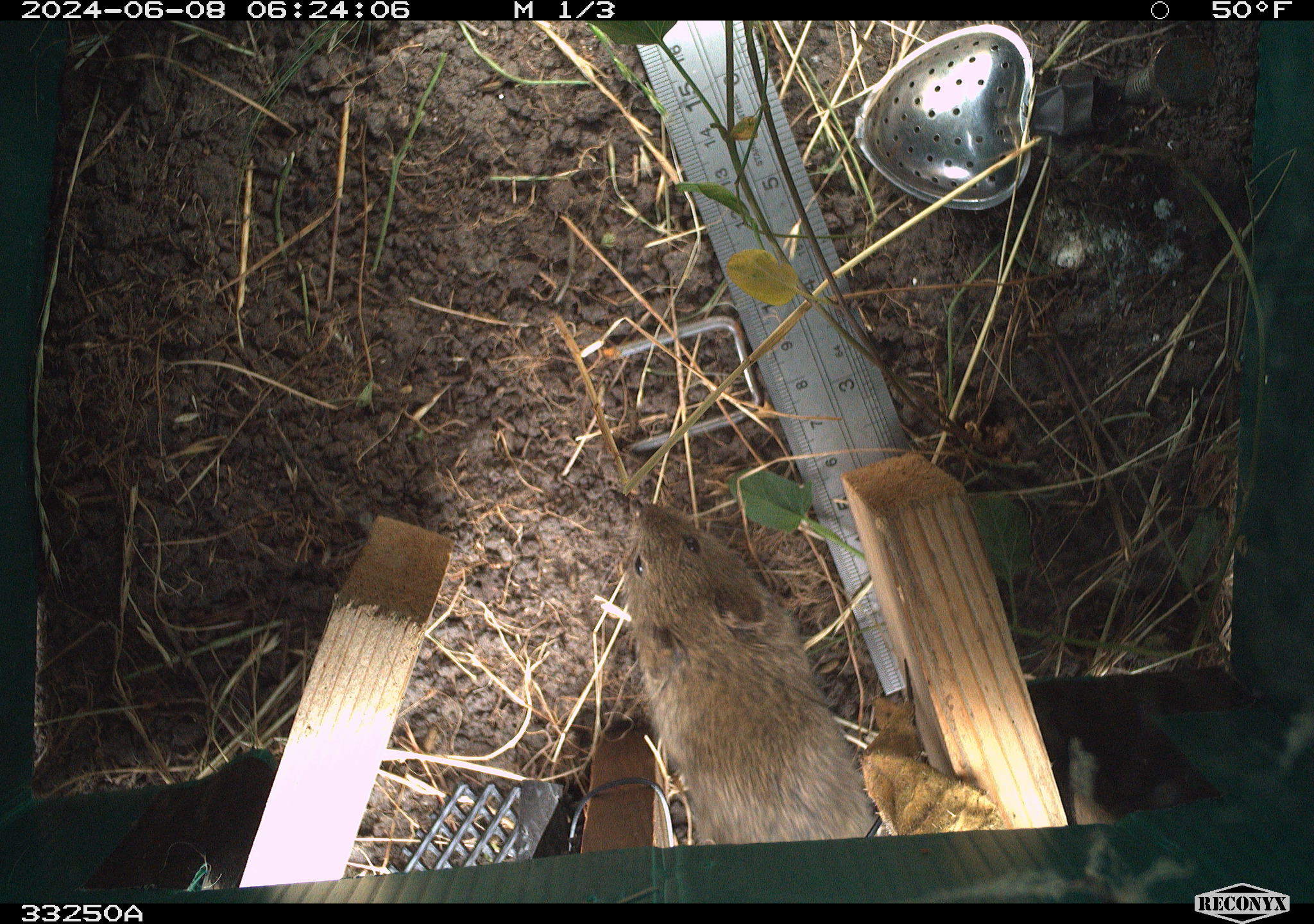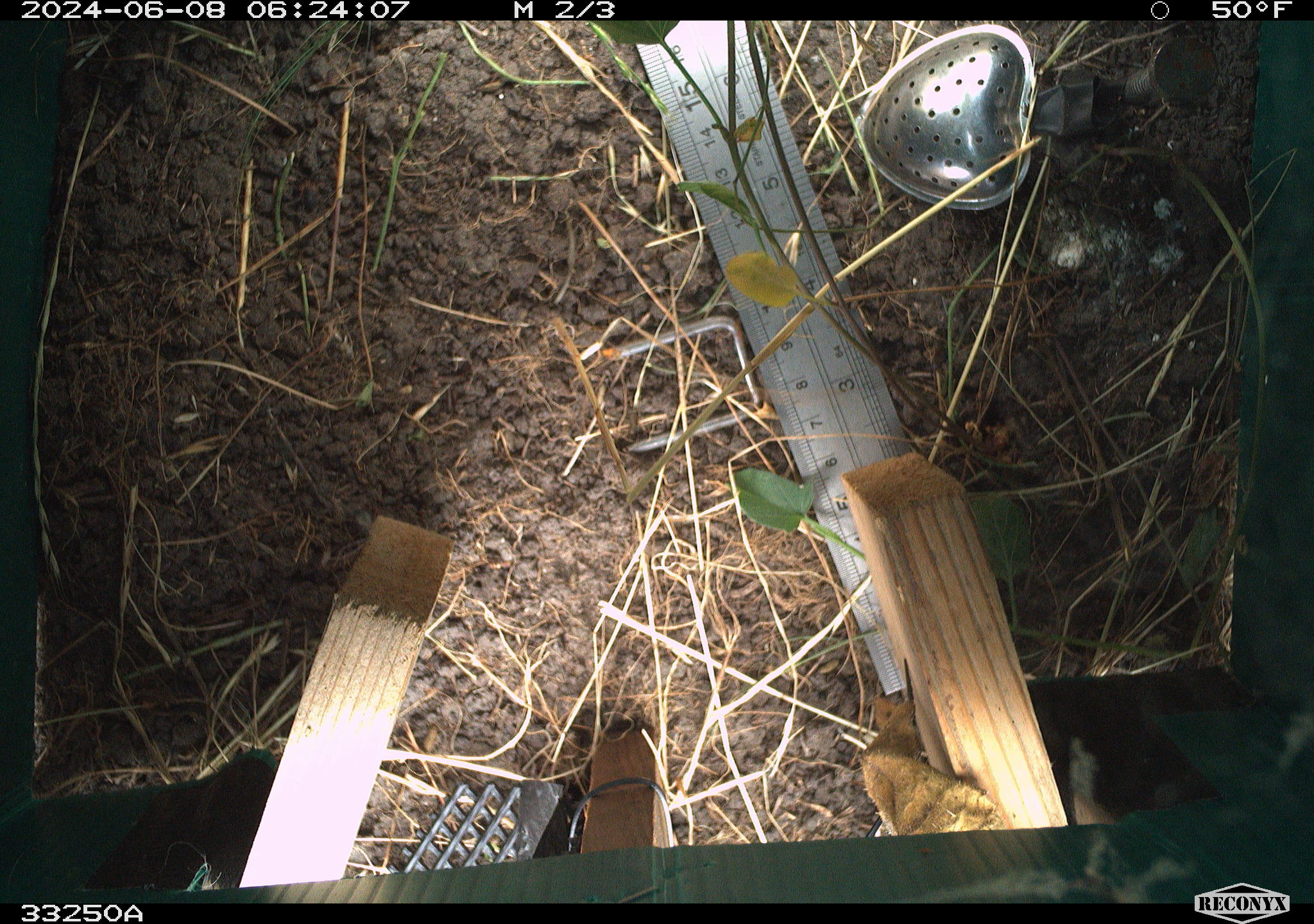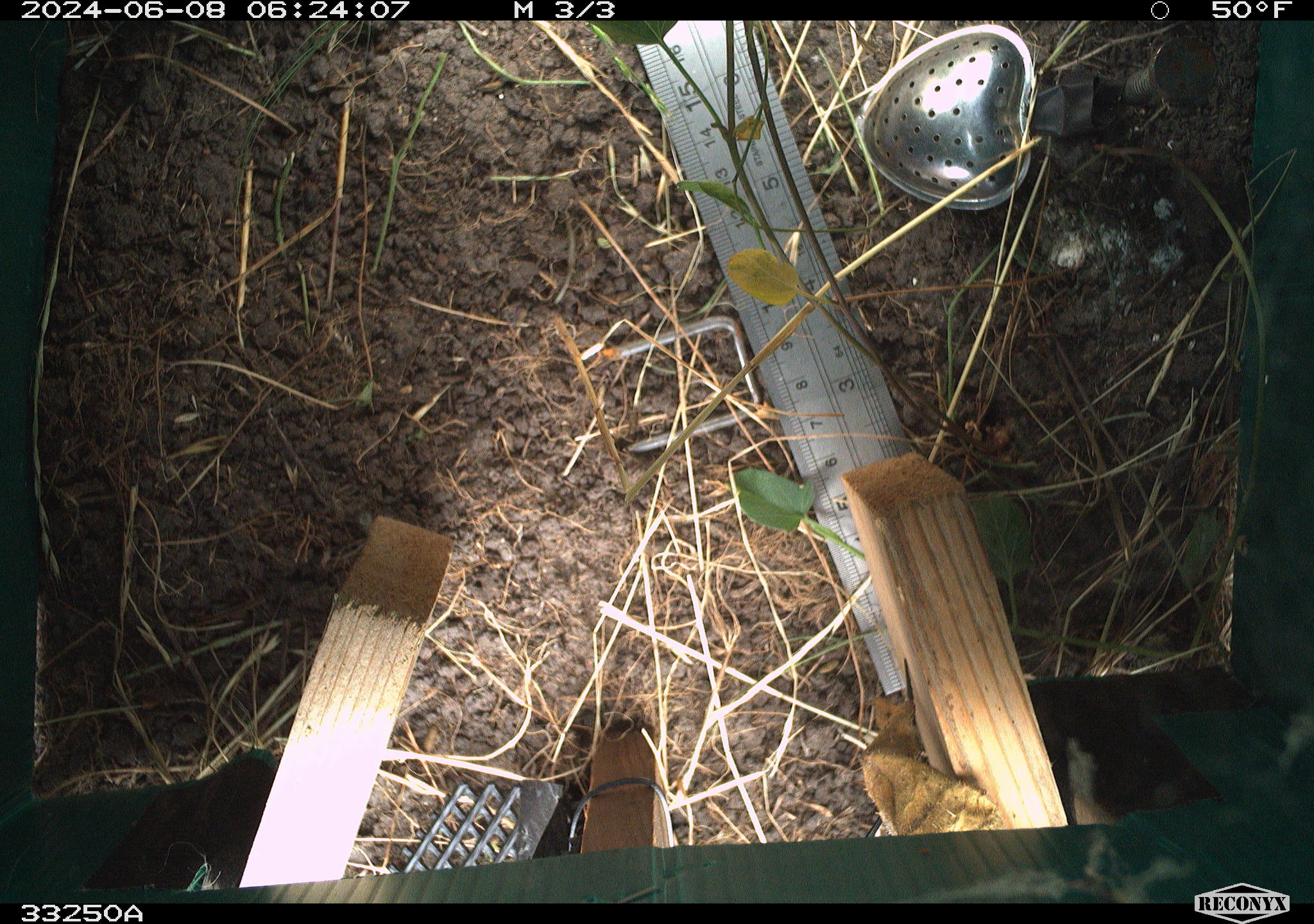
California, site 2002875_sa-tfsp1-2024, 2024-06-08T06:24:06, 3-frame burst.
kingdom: Animalia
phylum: Chordata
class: Mammalia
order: Rodentia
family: Cricetidae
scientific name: Arvicolinae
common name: voles, lemmings, and muskrats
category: arvicolinae subfamily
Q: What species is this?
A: Arvicolinae subfamily (voles, lemmings, and muskrats) (Arvicolinae).